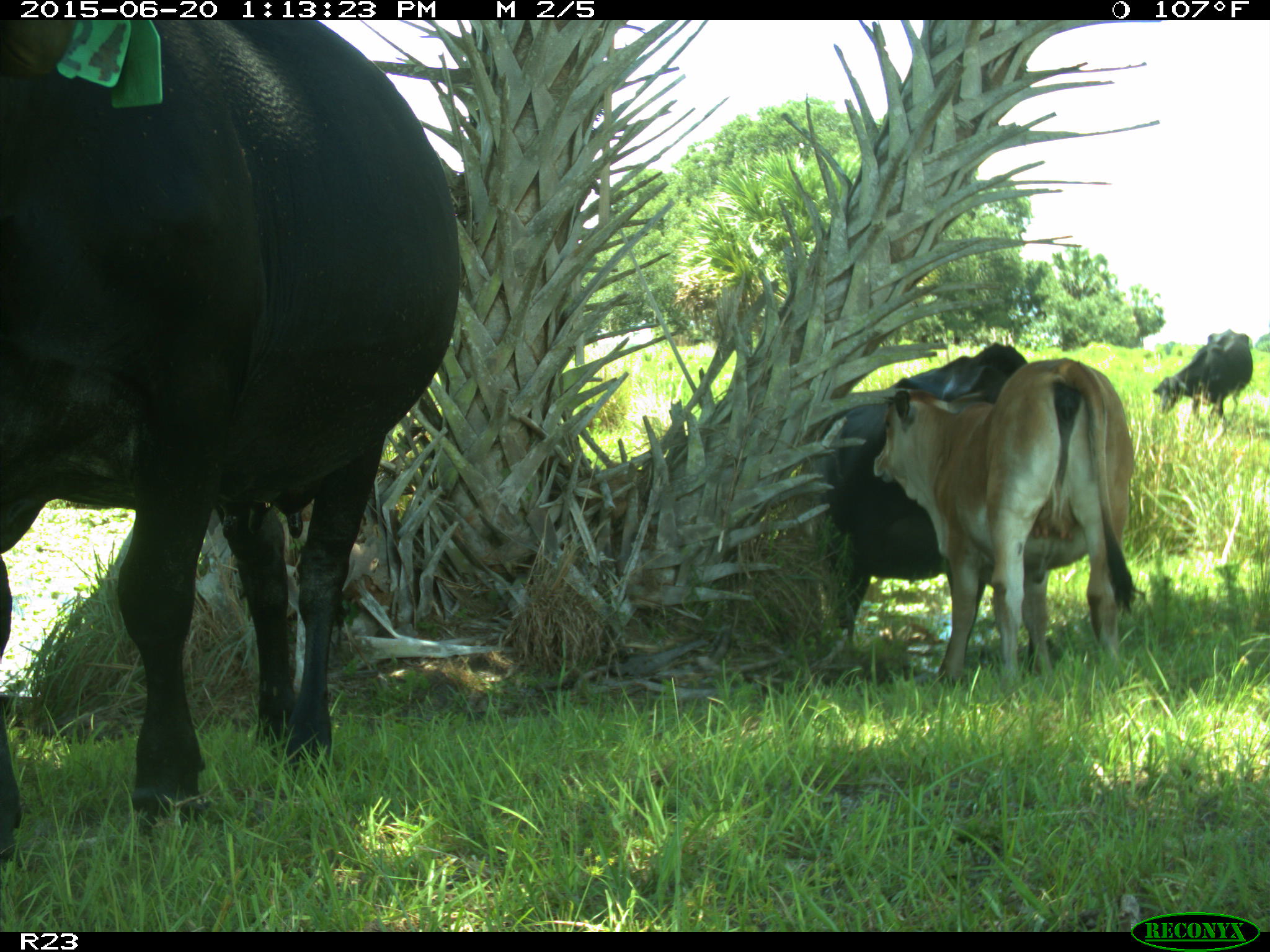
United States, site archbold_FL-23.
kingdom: Animalia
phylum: Chordata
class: Mammalia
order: Artiodactyla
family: Bovidae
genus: Bos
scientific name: Bos taurus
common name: domestic cow